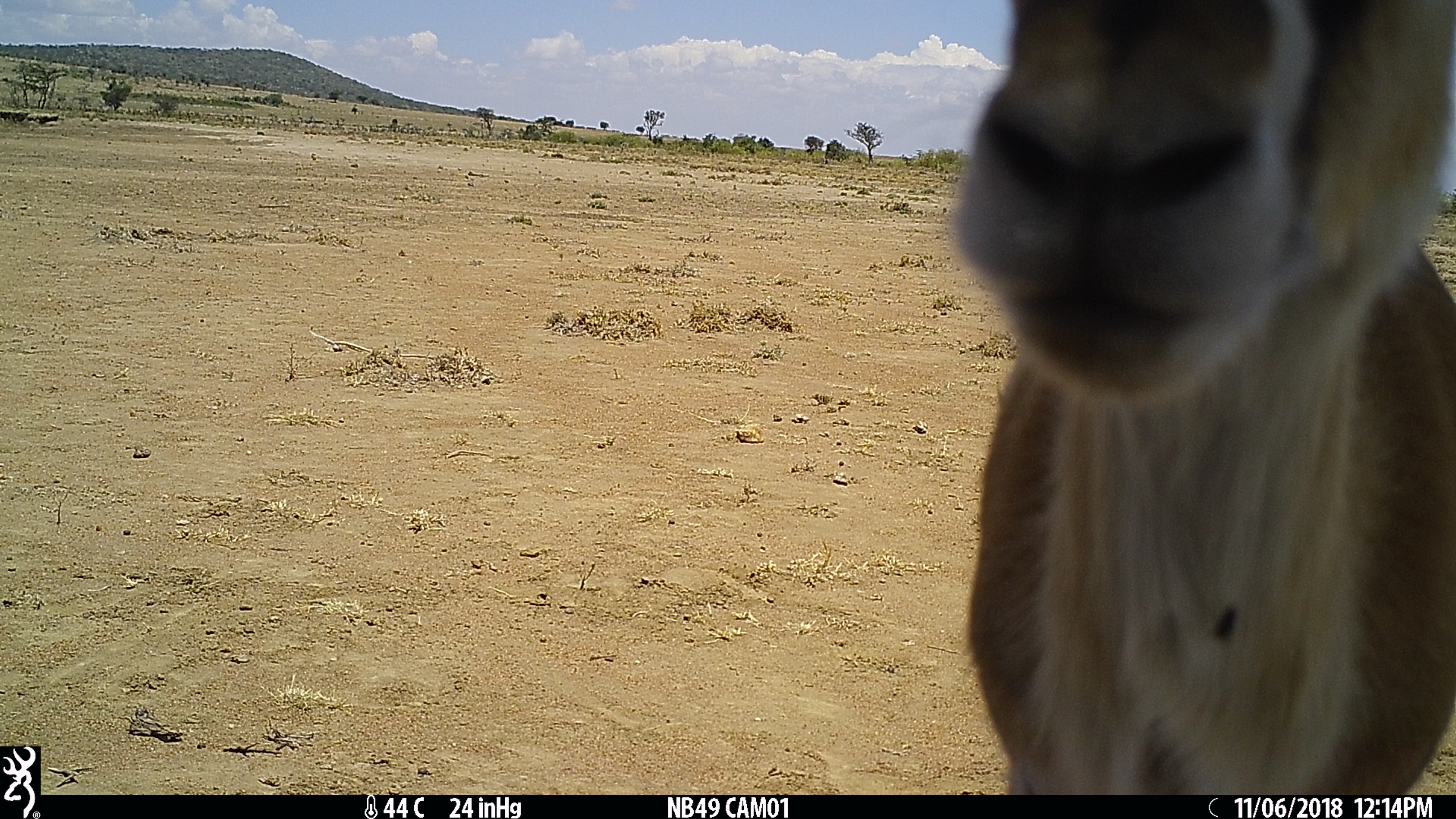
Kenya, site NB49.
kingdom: Animalia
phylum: Chordata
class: Mammalia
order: Artiodactyla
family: Bovidae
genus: Eudorcas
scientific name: Eudorcas thomsonii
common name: thomon's gazelle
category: gazelle thomsons